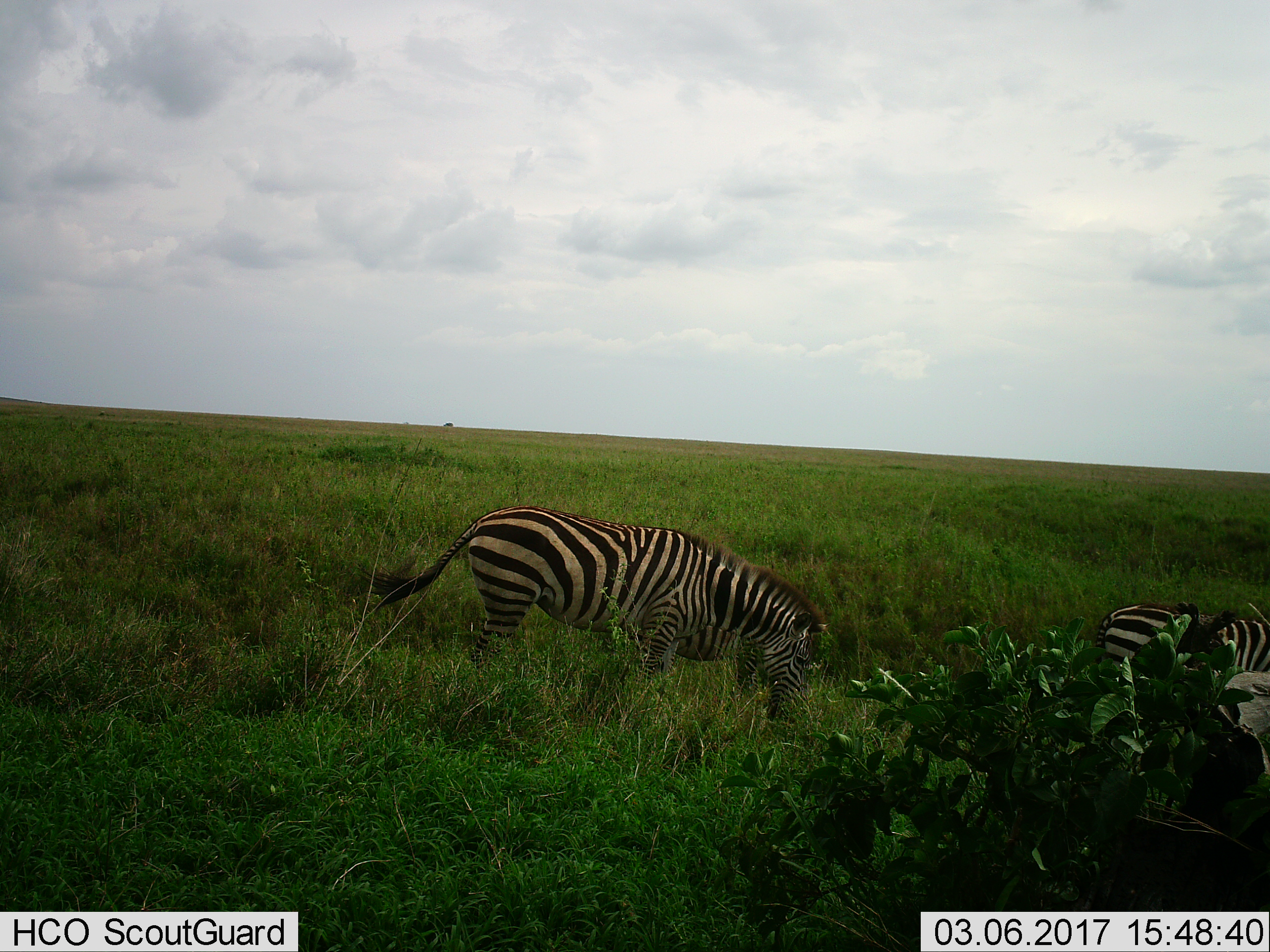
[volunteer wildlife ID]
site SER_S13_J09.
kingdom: Animalia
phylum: Chordata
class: Mammalia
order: Perissodactyla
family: Equidae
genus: Equus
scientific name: Equus quagga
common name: plains zebra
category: zebraplains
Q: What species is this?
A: Zebraplains (plains zebra) (Equus quagga).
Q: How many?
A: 2.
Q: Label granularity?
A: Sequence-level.